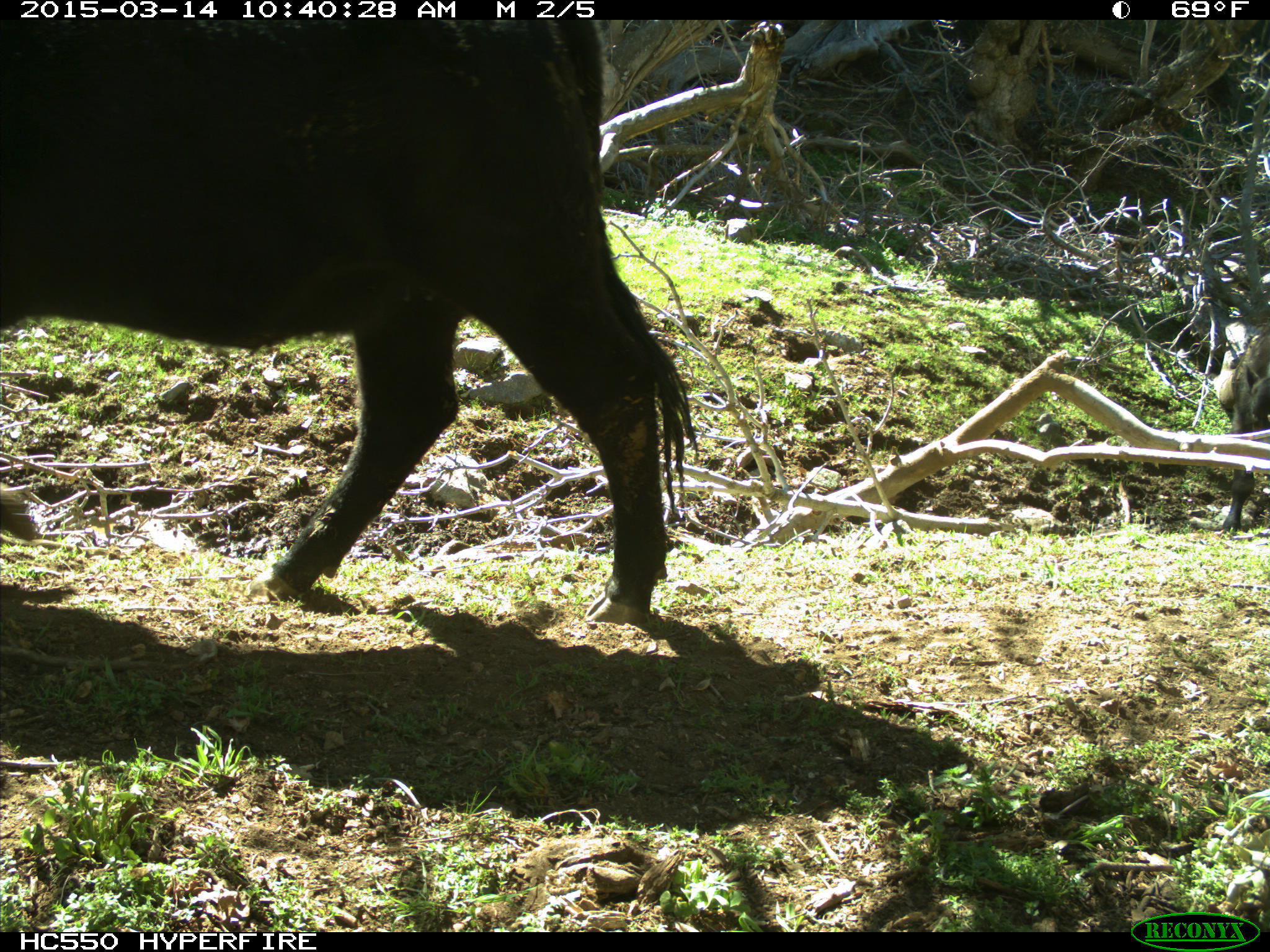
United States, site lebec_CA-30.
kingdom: Animalia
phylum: Chordata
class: Mammalia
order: Artiodactyla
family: Bovidae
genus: Bos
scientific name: Bos taurus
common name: domestic cow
Bos taurus (domestic cow).